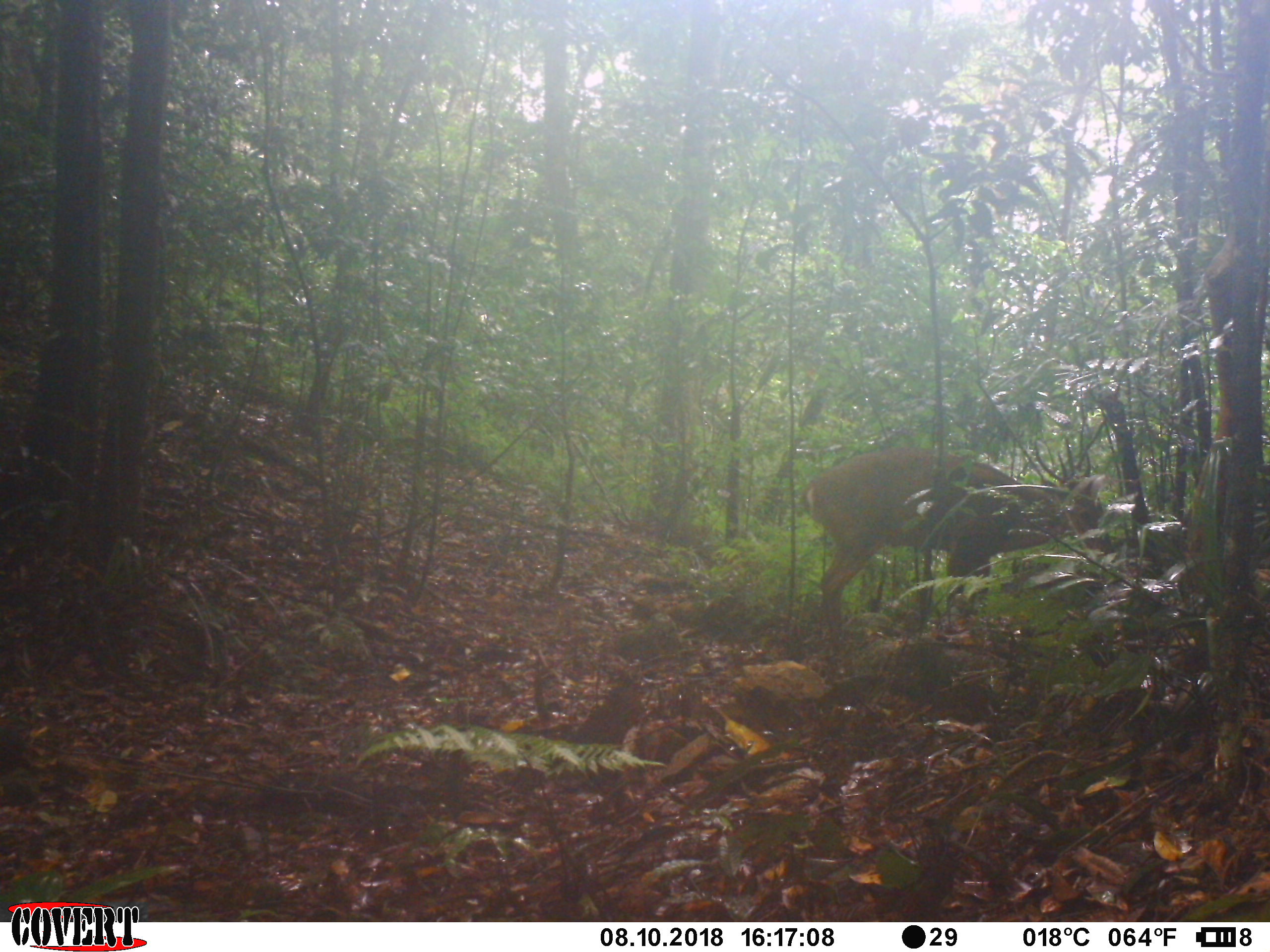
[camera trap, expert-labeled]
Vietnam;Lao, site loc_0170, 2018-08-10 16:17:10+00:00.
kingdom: Animalia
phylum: Chordata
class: Mammalia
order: Artiodactyla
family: Cervidae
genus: Muntiacus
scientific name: Muntiacus vuquangensis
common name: large-antlered muntjac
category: large antlered muntjac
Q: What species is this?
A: Large antlered muntjac (large-antlered muntjac) (Muntiacus vuquangensis).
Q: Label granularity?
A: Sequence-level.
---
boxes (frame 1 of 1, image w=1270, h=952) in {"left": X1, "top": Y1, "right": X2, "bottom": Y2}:
large antlered muntjac: {"left": 801, "top": 444, "right": 1116, "bottom": 648}